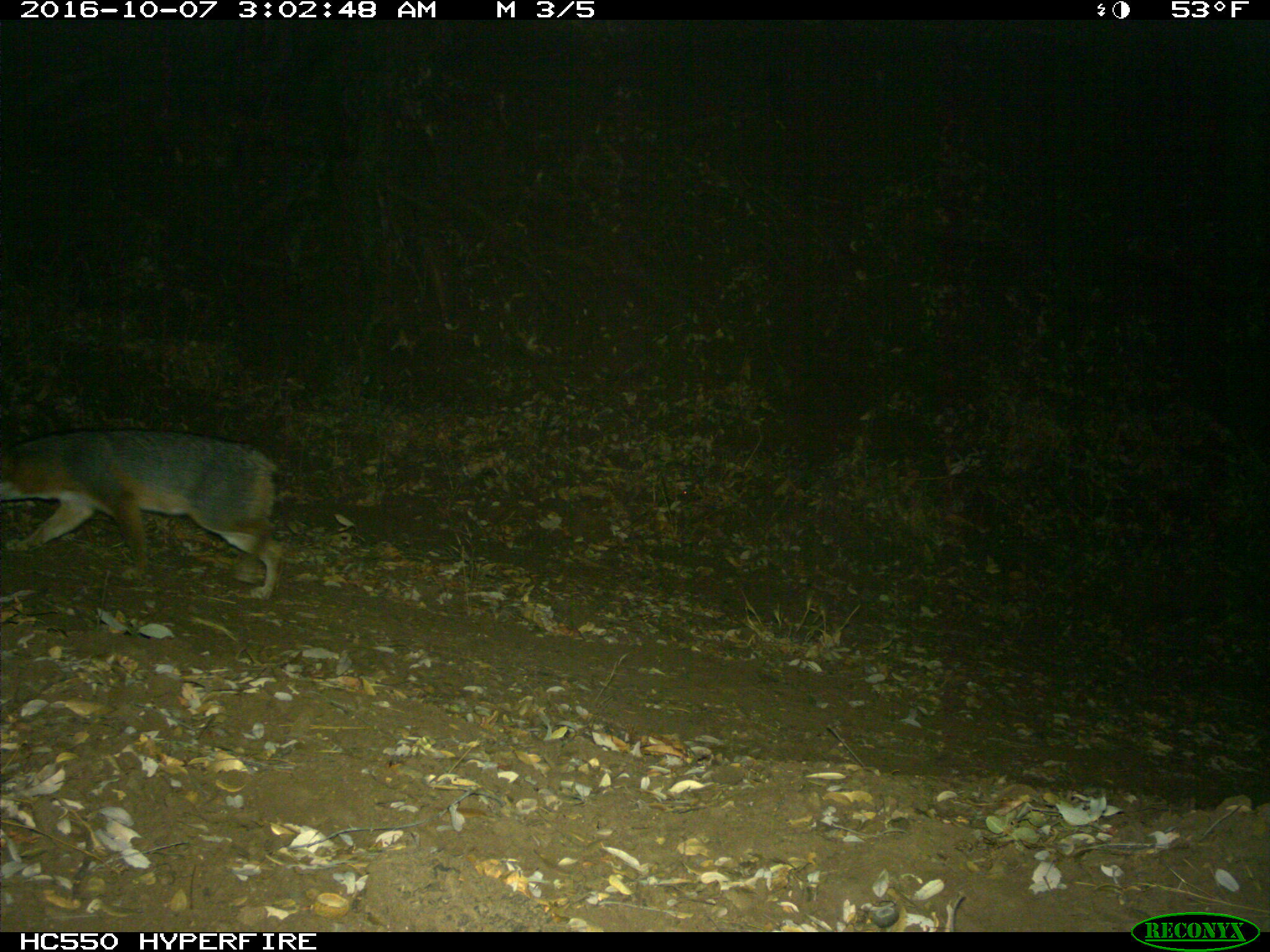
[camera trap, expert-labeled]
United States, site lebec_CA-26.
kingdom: Animalia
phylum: Chordata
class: Mammalia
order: Carnivora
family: Canidae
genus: Urocyon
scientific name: Urocyon cinereoargenteus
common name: gray fox